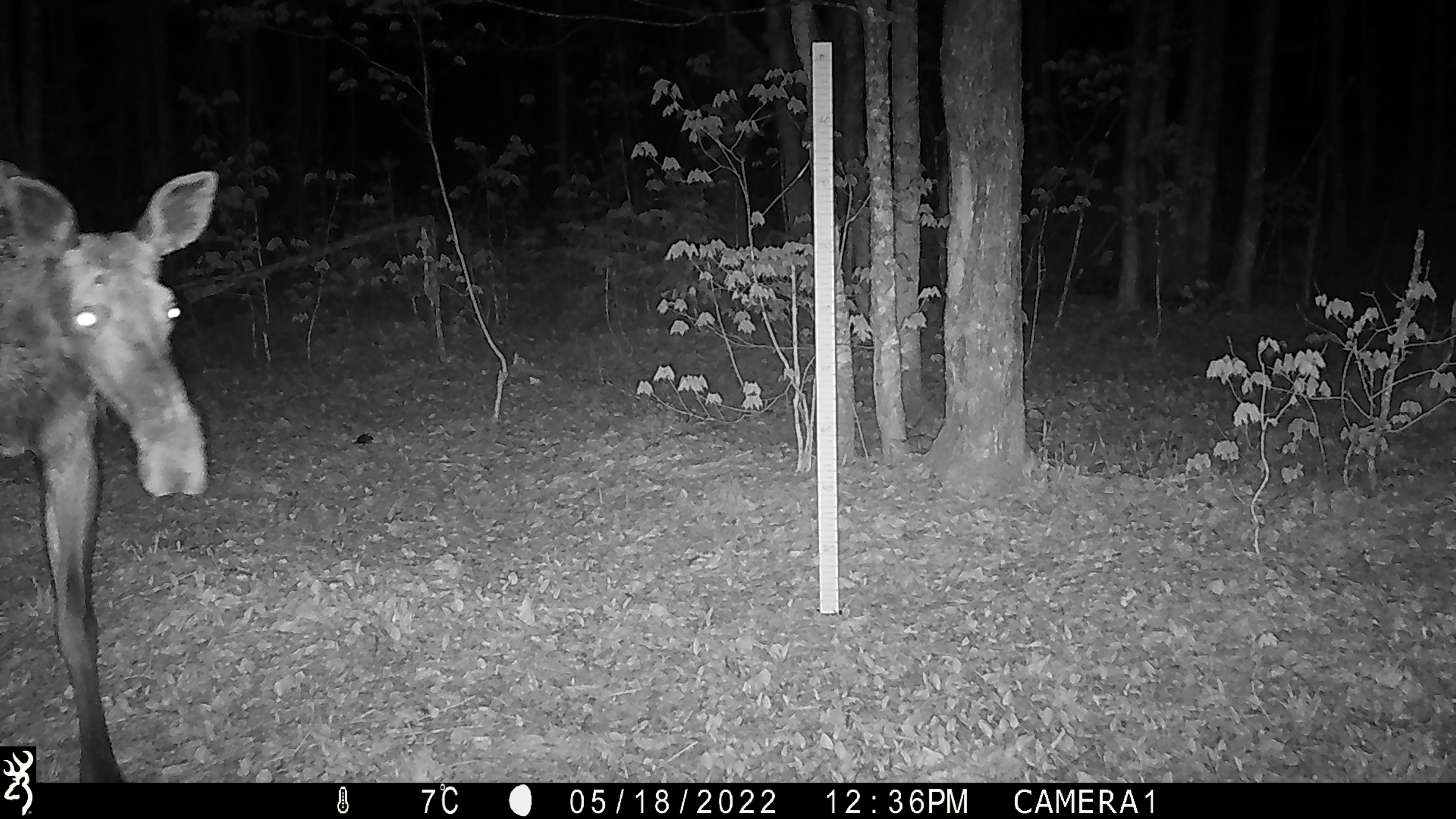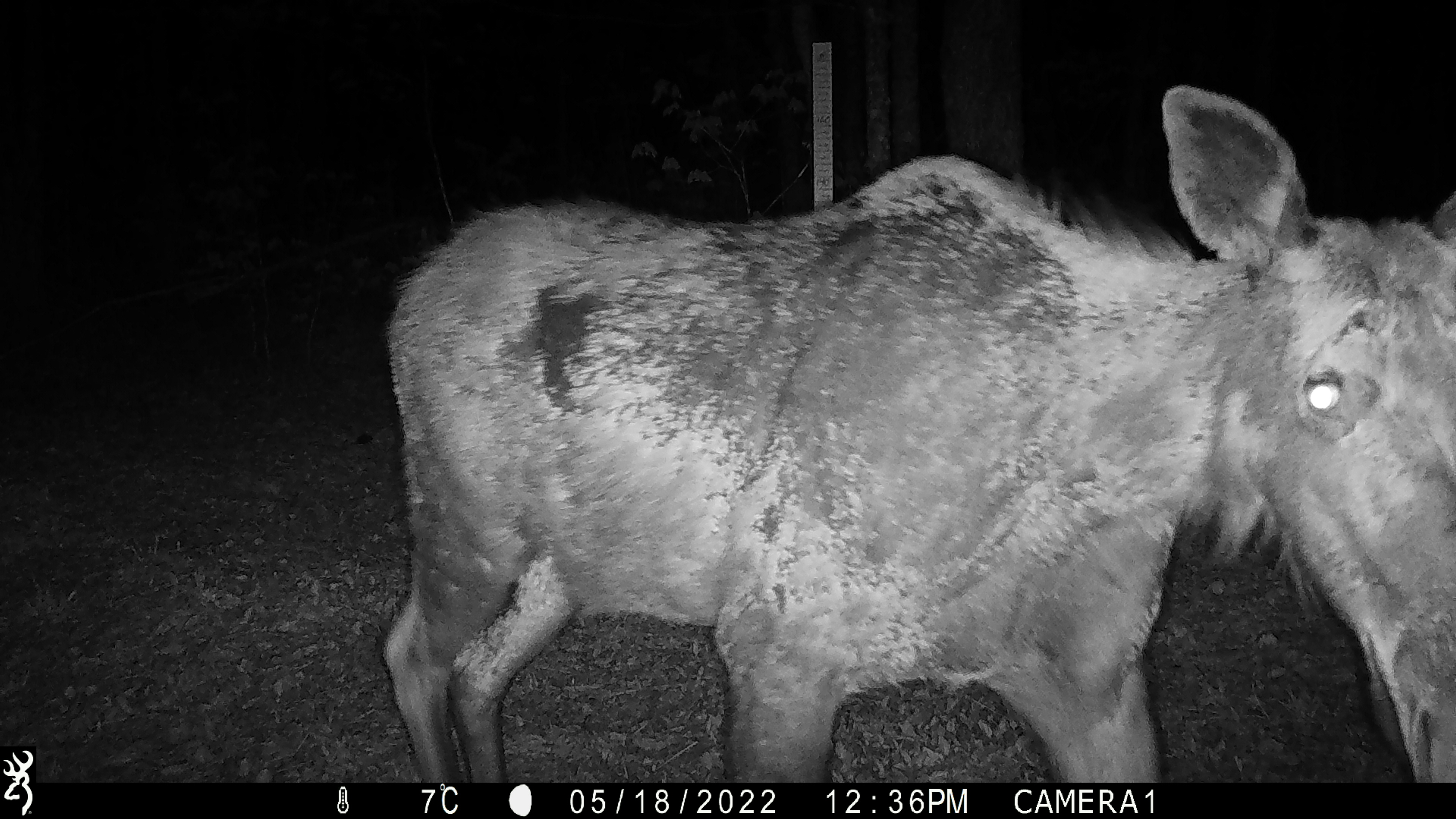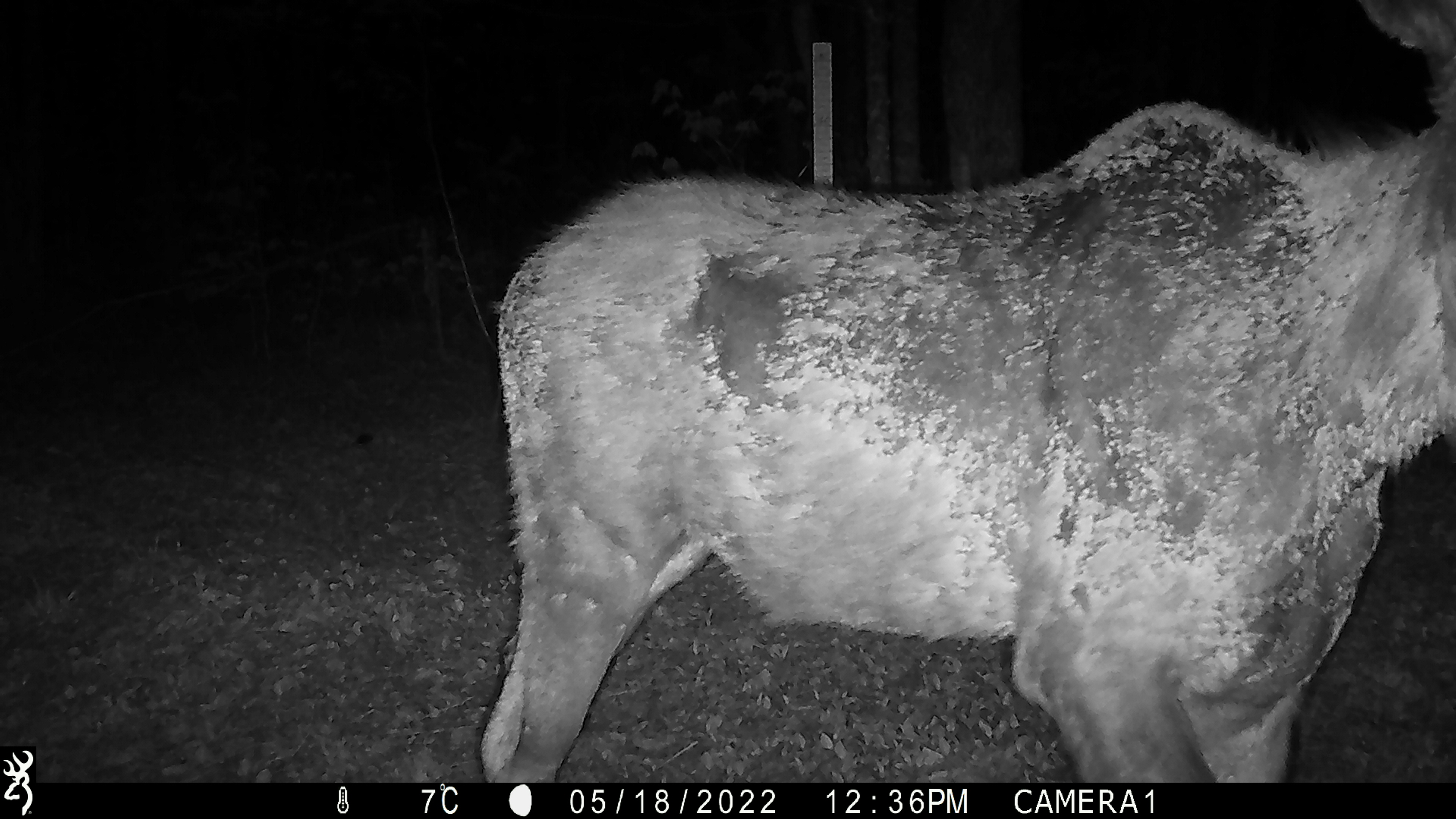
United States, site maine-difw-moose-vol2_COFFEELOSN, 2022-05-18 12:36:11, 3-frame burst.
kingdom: Animalia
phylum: Chordata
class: Mammalia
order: Artiodactyla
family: Cervidae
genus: Alces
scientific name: Alces alces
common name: moose